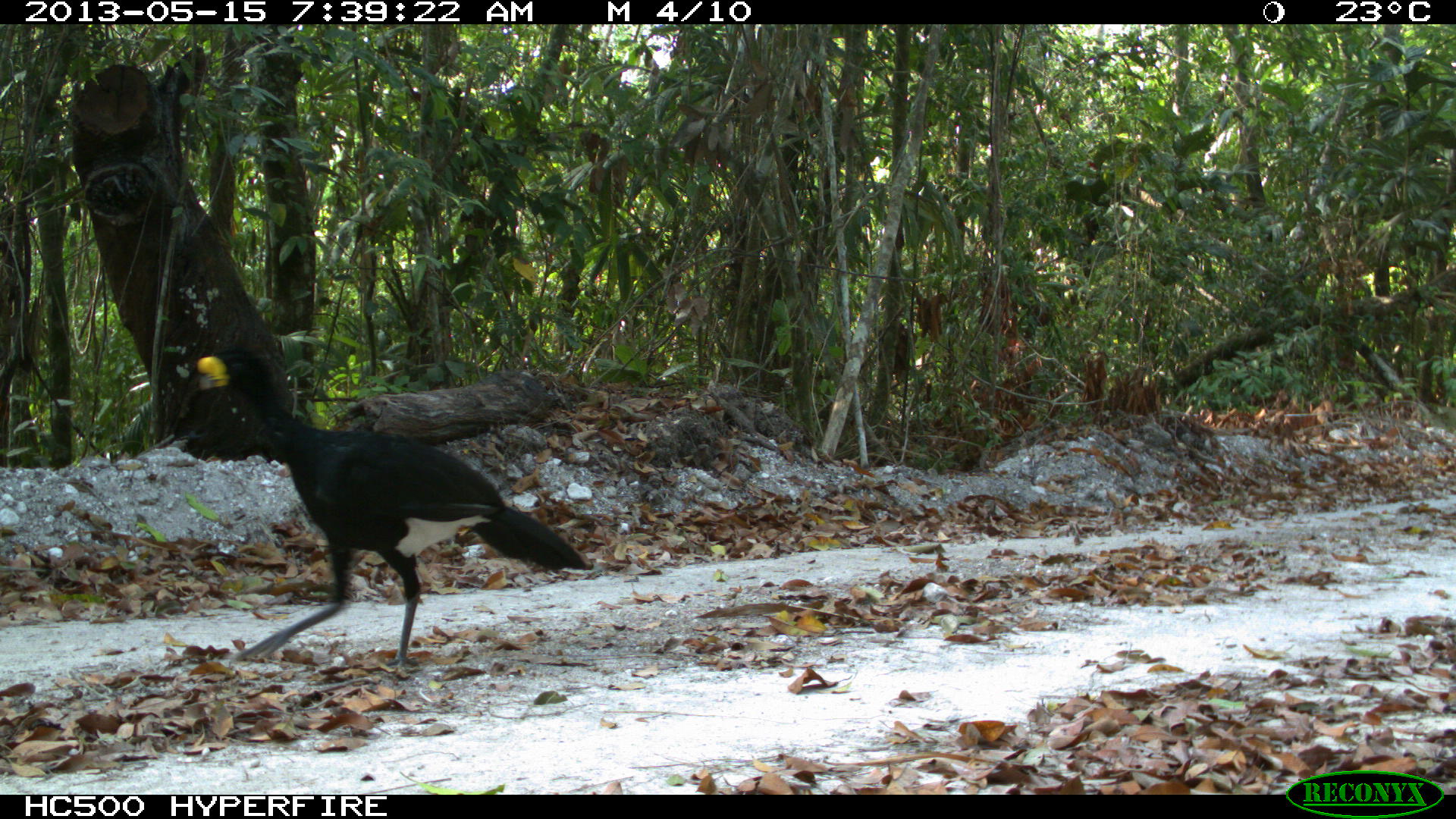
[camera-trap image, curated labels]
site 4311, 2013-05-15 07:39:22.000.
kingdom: Animalia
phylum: Chordata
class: Aves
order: Galliformes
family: Cracidae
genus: Crax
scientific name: Crax rubra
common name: great curassow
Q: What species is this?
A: Crax rubra (great curassow).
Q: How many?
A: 1.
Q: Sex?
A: Male.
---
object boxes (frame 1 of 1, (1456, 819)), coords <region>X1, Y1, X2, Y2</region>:
crax rubra: <region>177, 345, 594, 669</region>